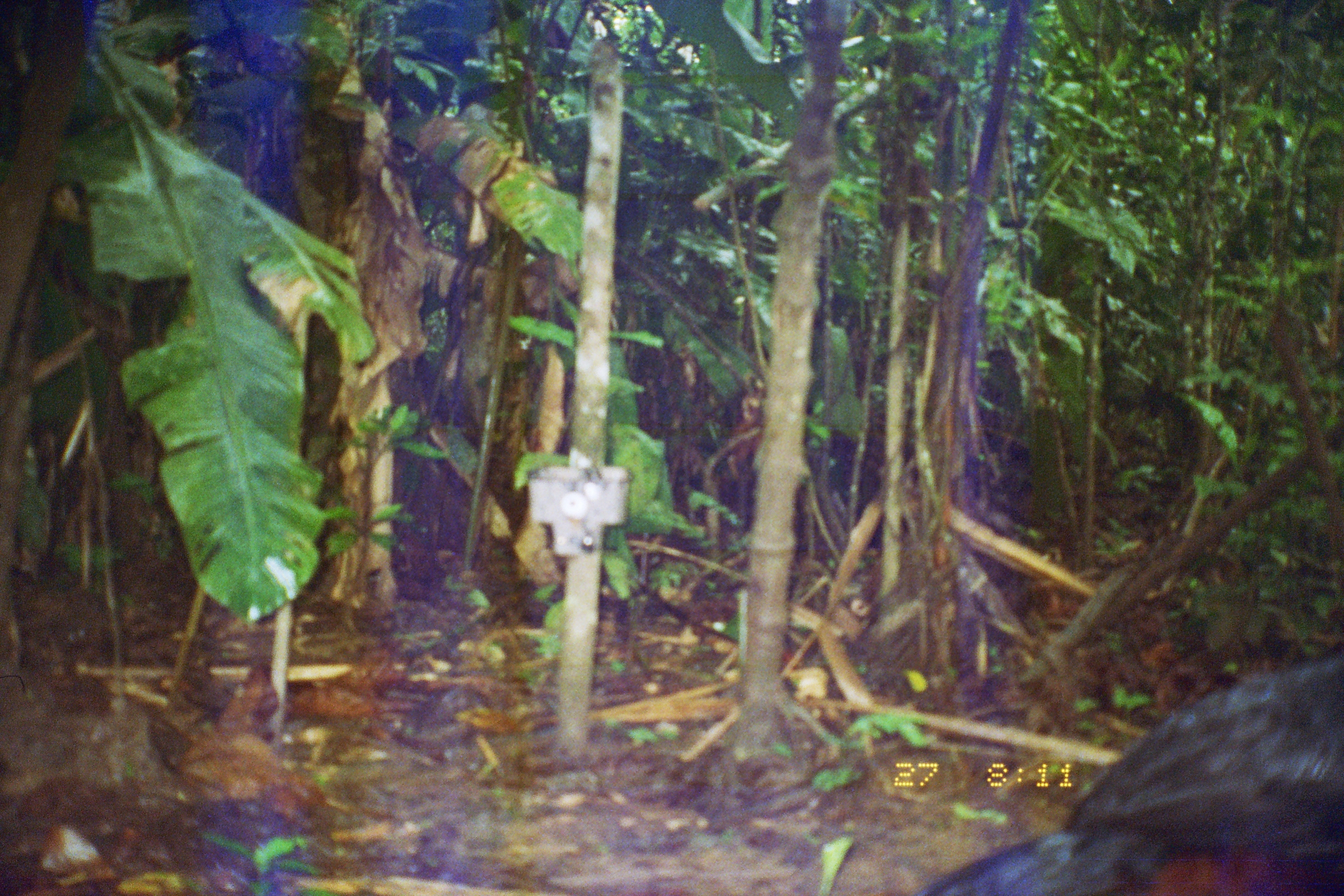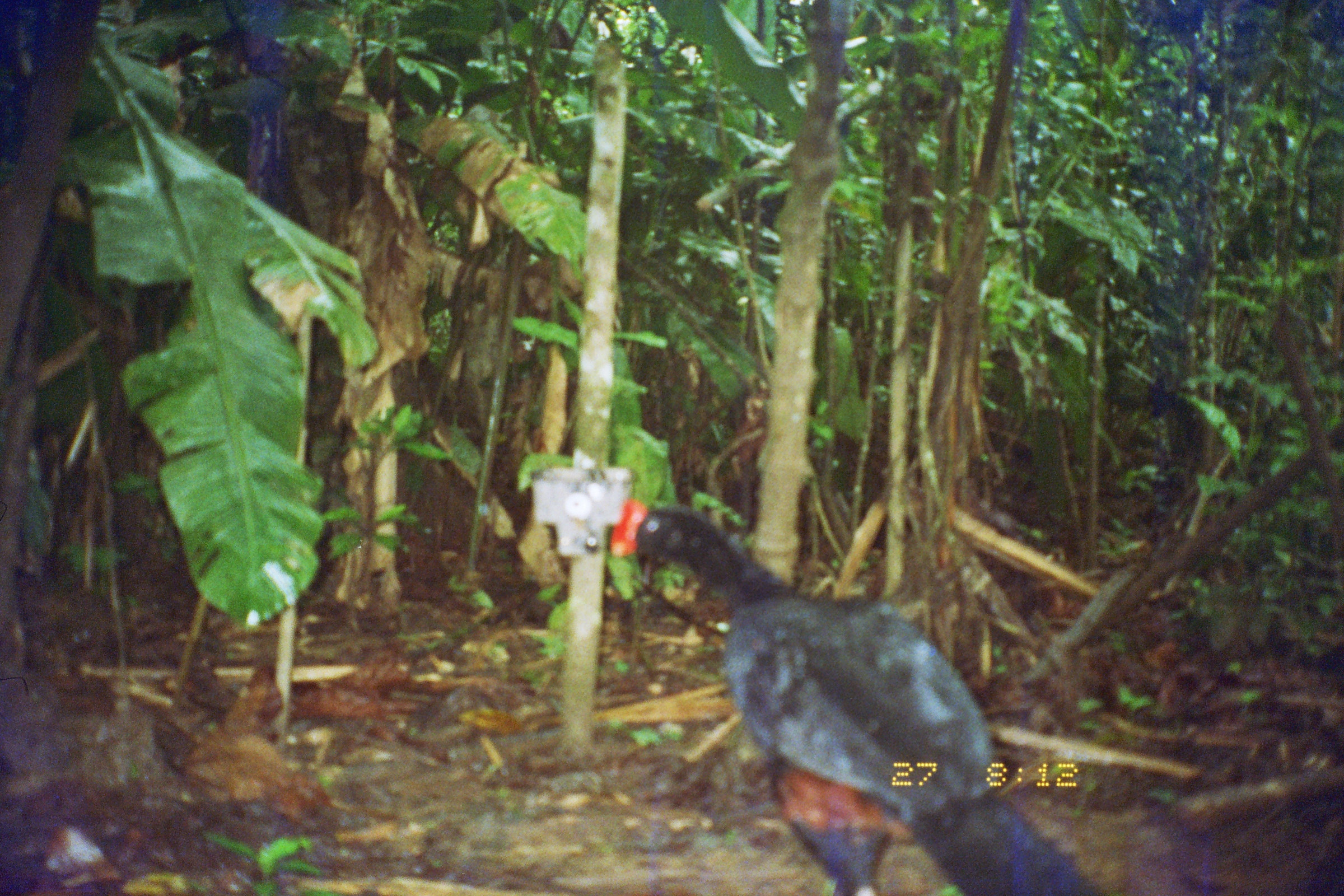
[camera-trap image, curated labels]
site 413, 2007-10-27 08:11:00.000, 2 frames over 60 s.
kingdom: Animalia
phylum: Chordata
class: Aves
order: Galliformes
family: Cracidae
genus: Mitu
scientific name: Mitu tuberosum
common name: razor-billed curassow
Mitu tuberosum (razor-billed curassow).